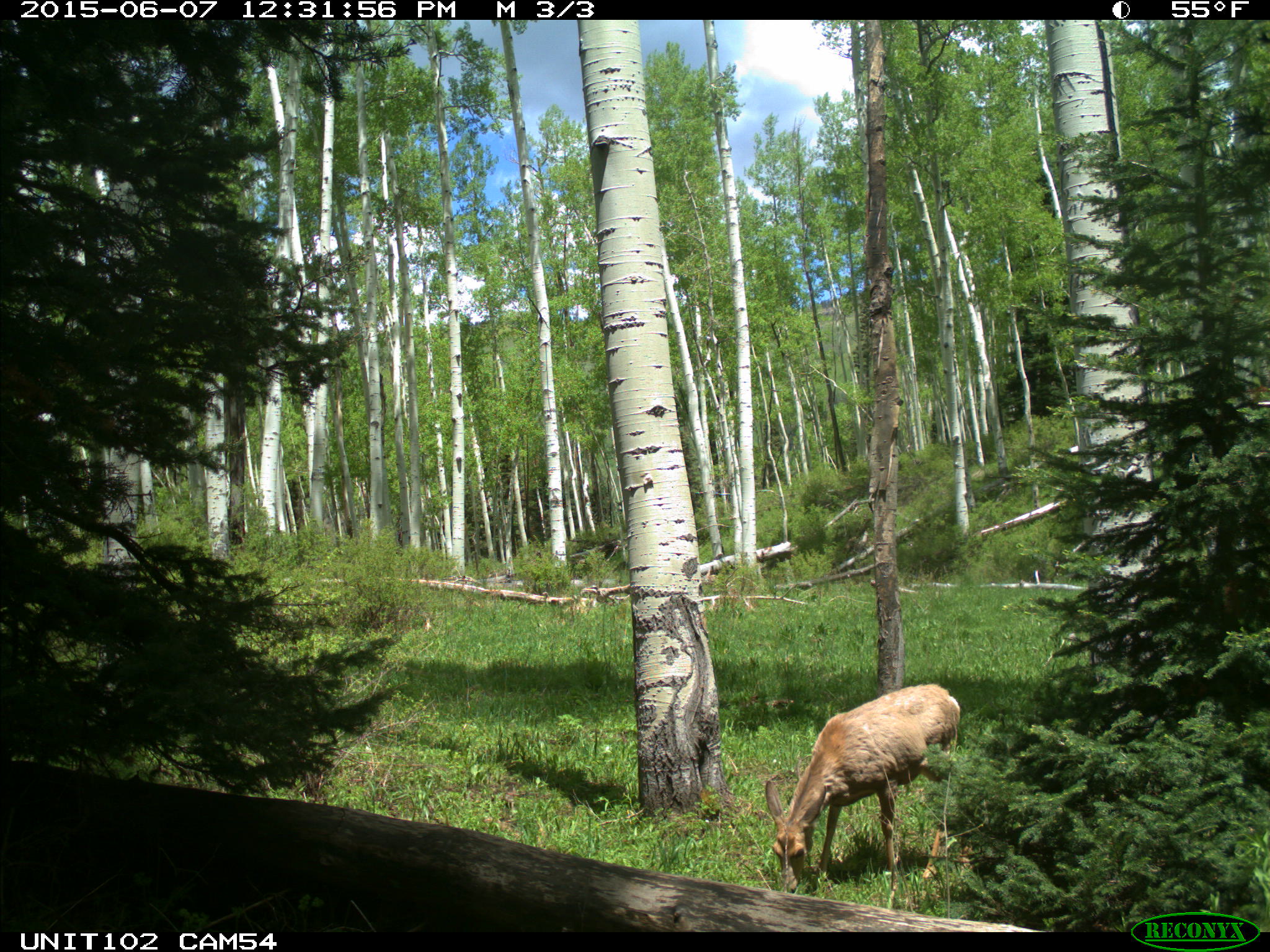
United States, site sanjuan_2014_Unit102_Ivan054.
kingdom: Animalia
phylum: Chordata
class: Mammalia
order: Artiodactyla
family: Cervidae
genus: Odocoileus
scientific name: Odocoileus hemionus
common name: mule deer